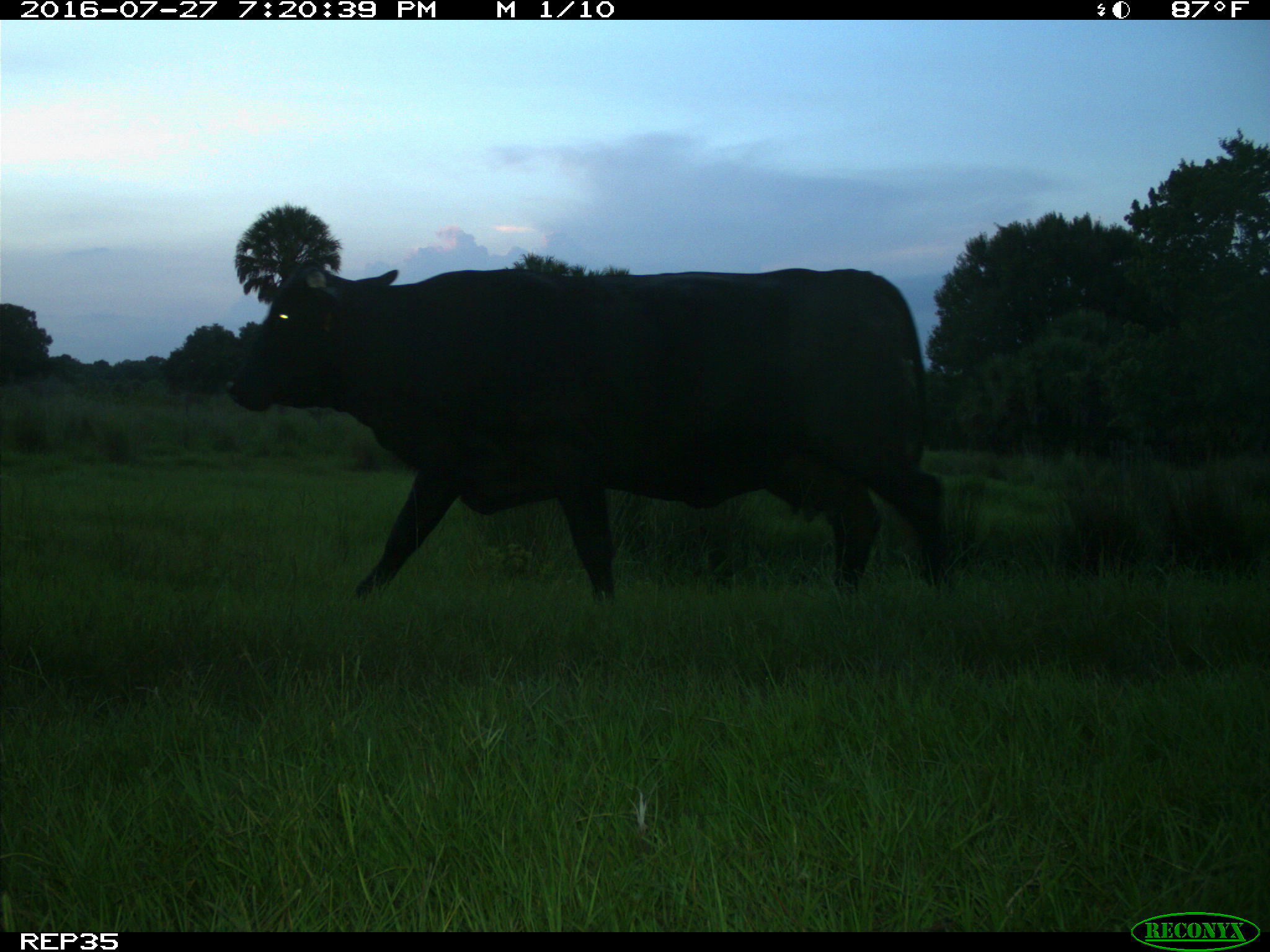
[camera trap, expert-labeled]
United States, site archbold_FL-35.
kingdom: Animalia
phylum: Chordata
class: Mammalia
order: Artiodactyla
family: Bovidae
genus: Bos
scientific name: Bos taurus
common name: domestic cow